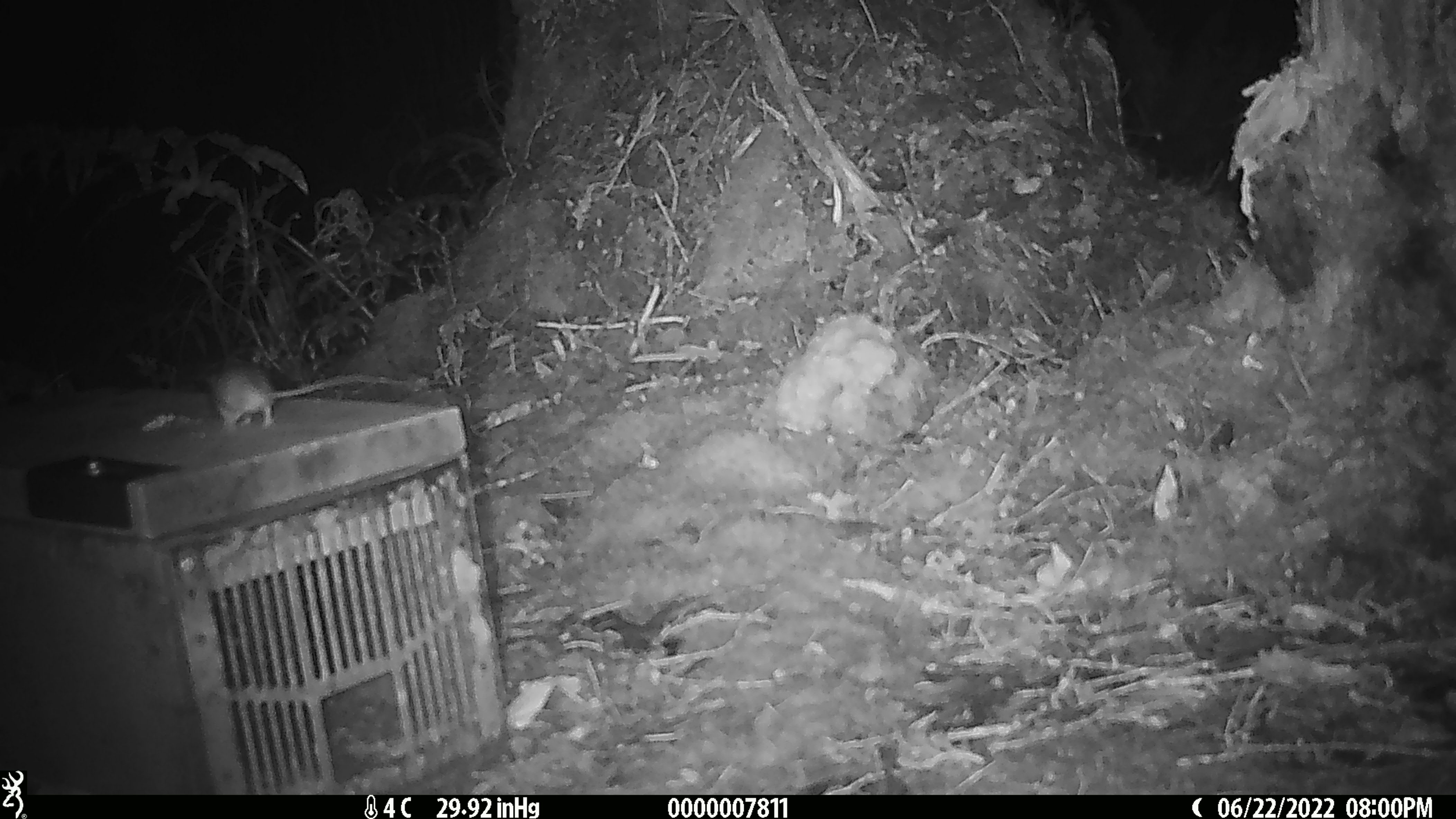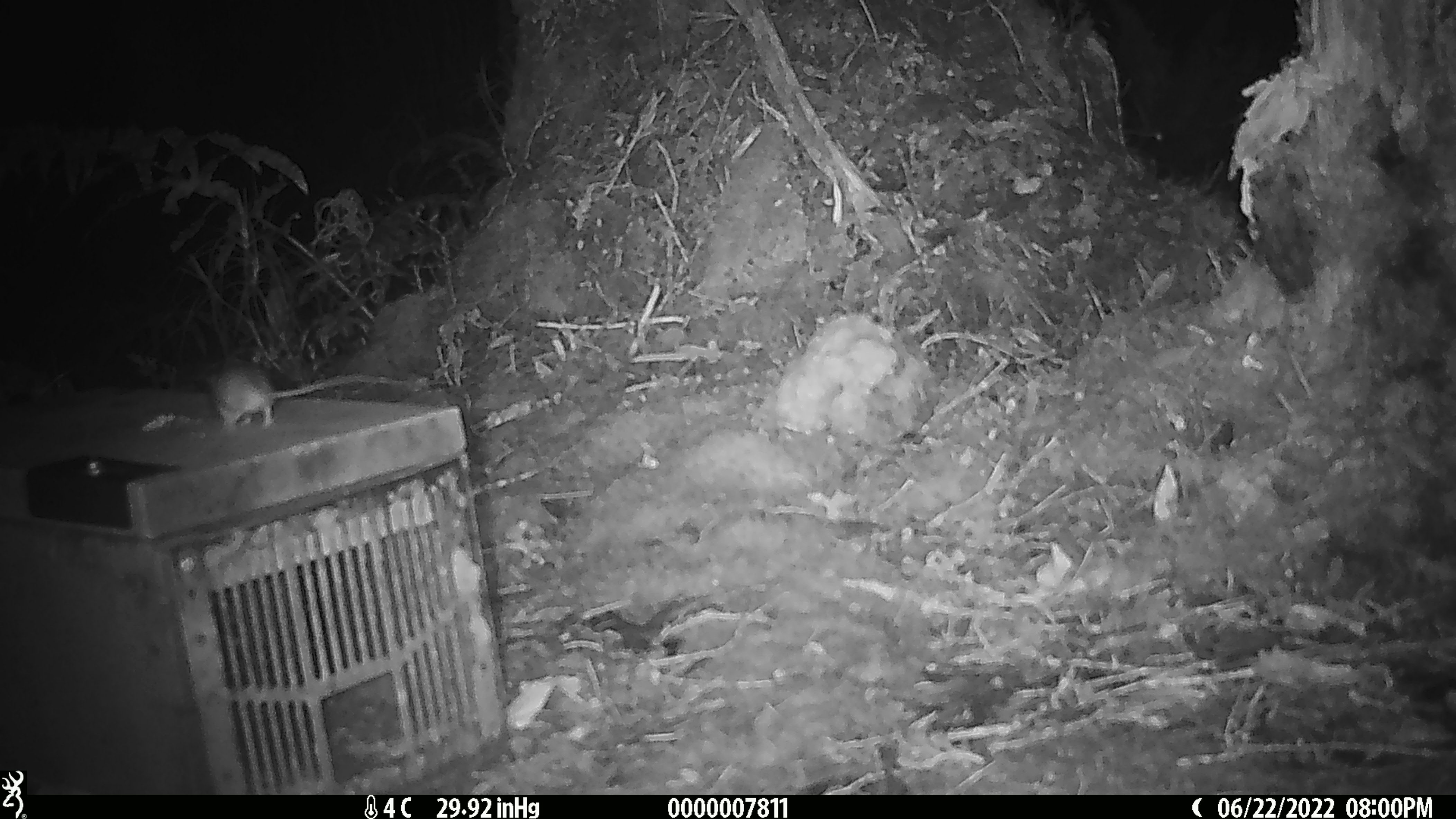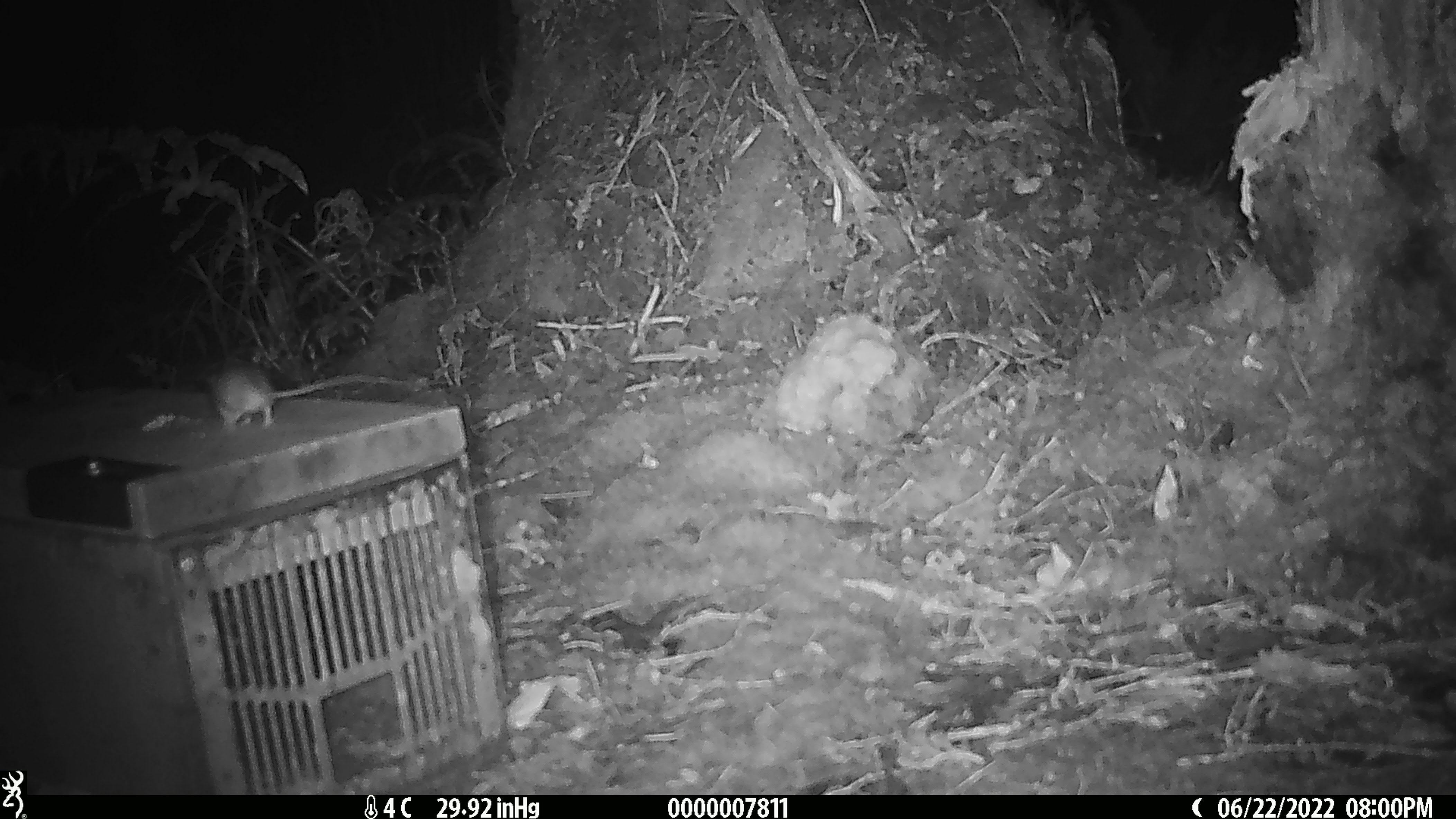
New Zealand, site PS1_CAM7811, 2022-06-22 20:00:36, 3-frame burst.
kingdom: Animalia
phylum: Chordata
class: Mammalia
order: Rodentia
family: Muridae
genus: Mus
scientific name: Mus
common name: mouse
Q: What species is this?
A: Mouse (Mus).